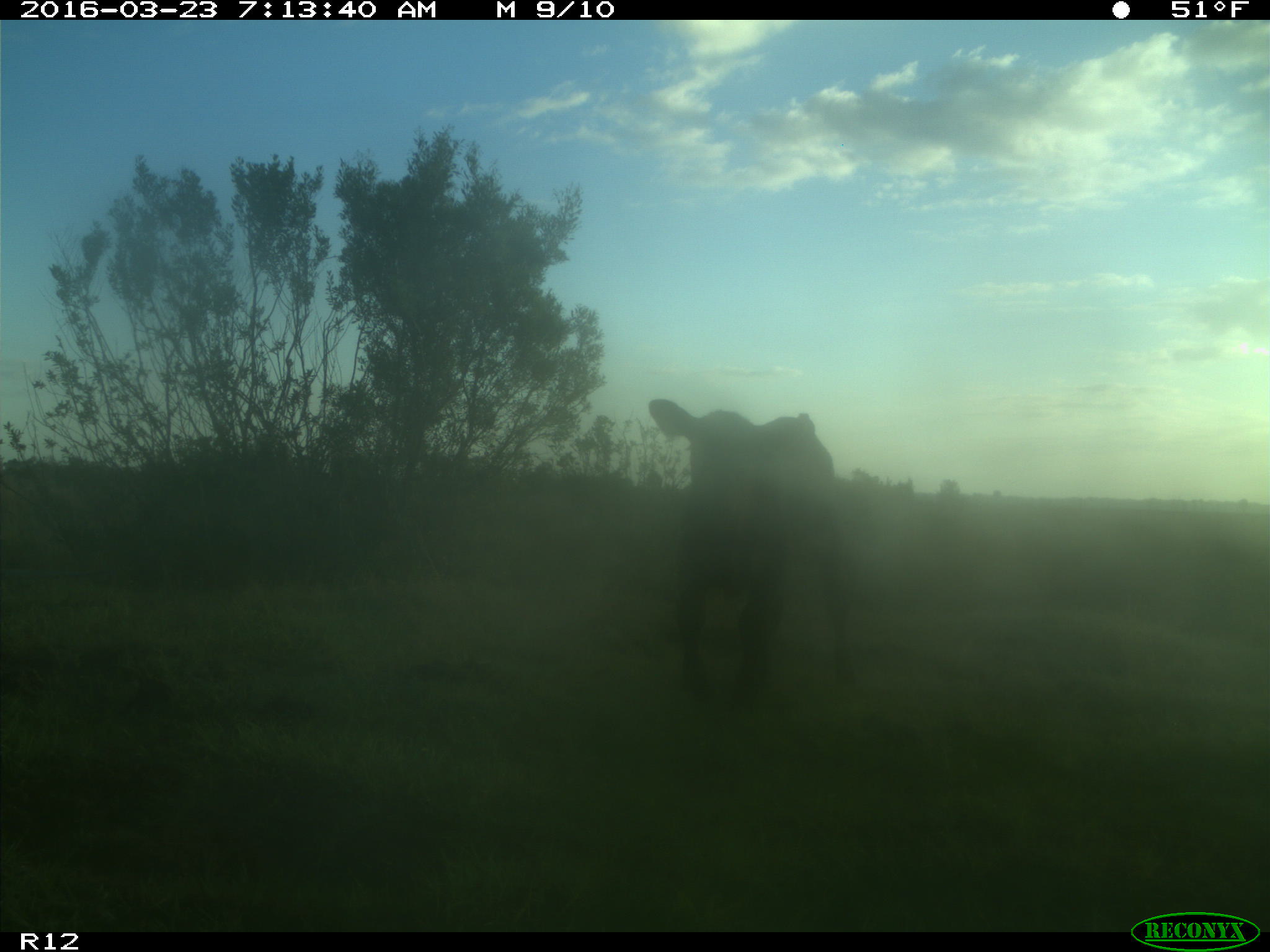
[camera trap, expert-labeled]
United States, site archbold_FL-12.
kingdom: Animalia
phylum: Chordata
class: Mammalia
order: Artiodactyla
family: Bovidae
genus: Bos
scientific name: Bos taurus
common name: domestic cow